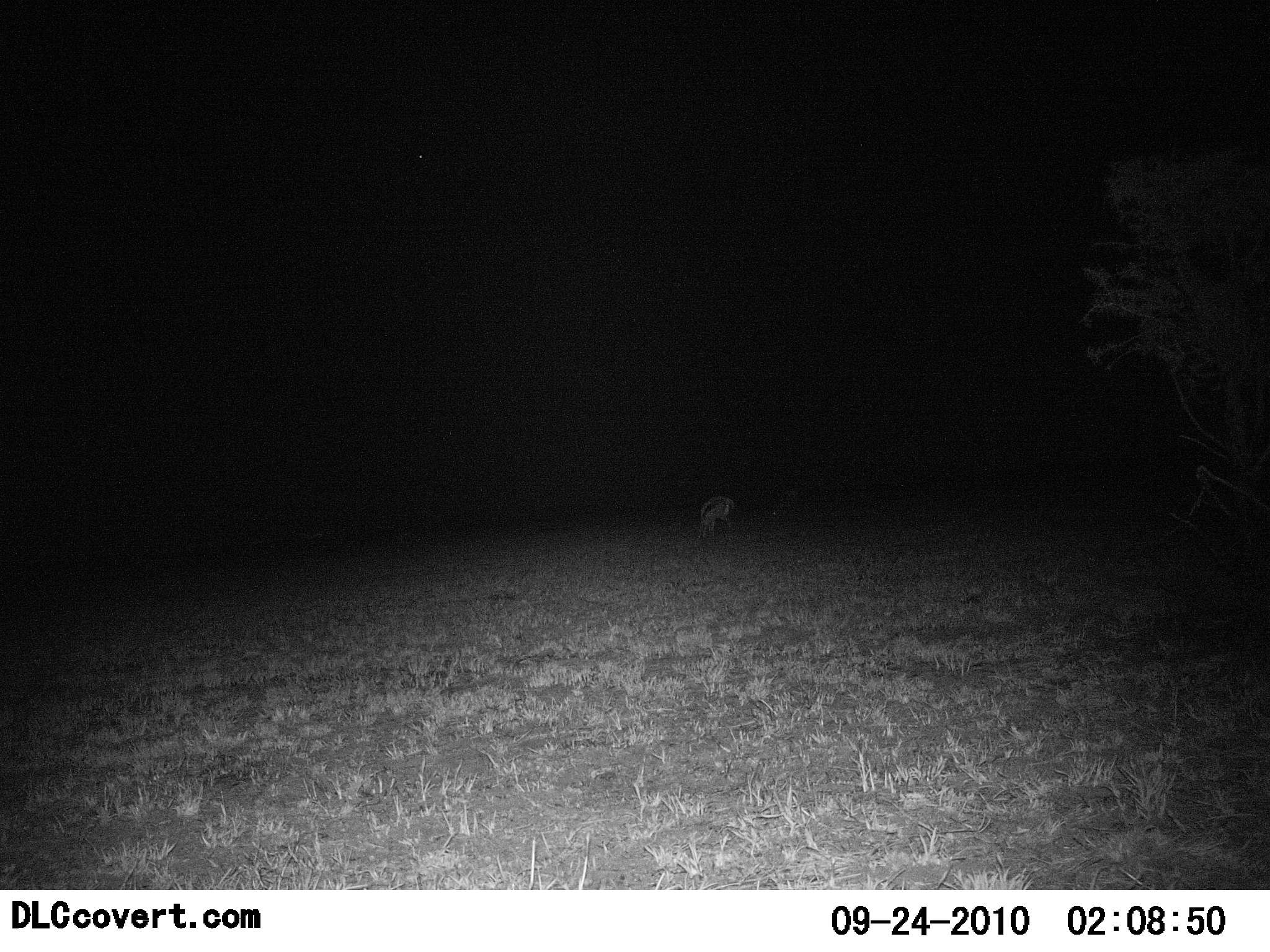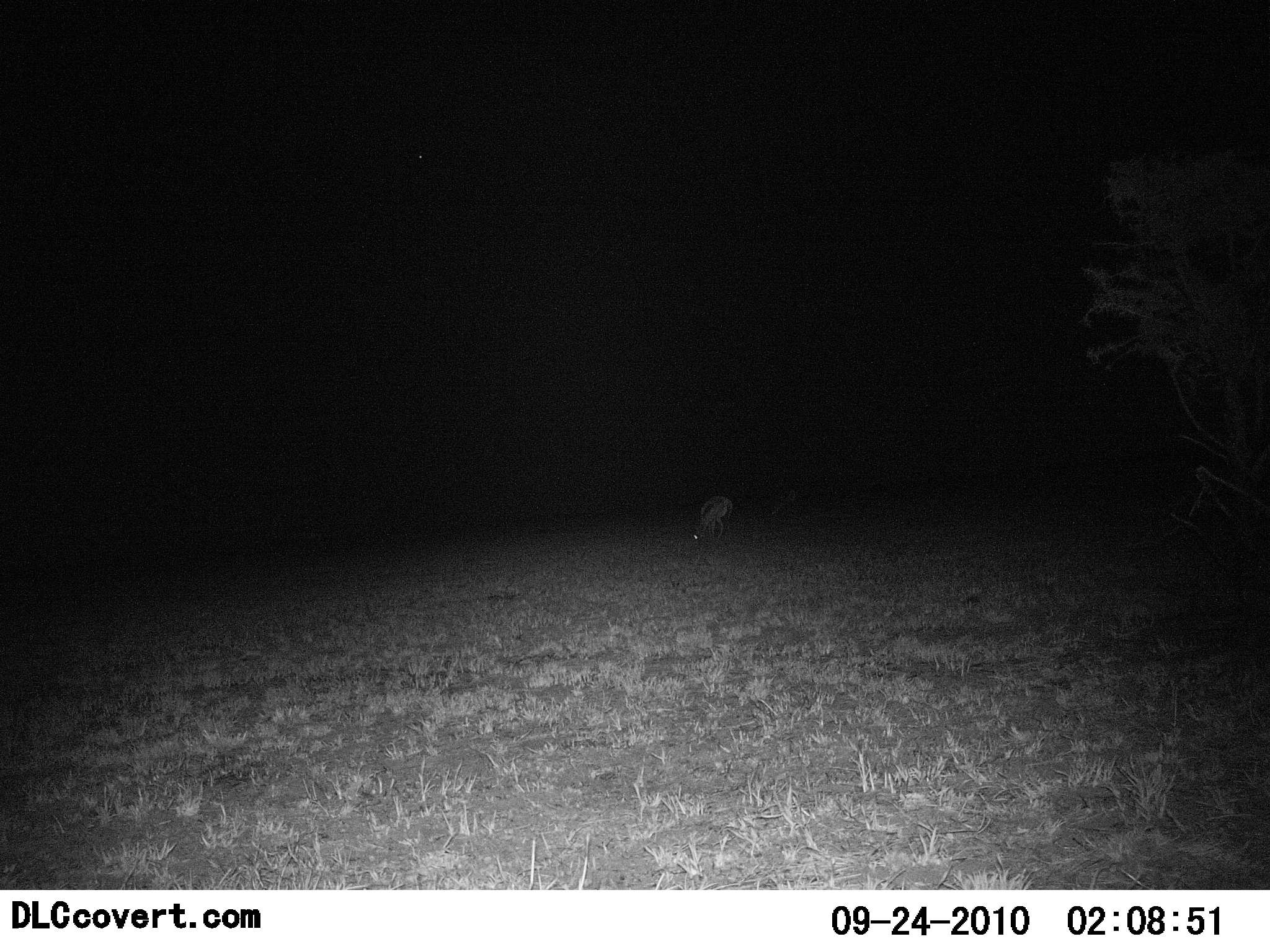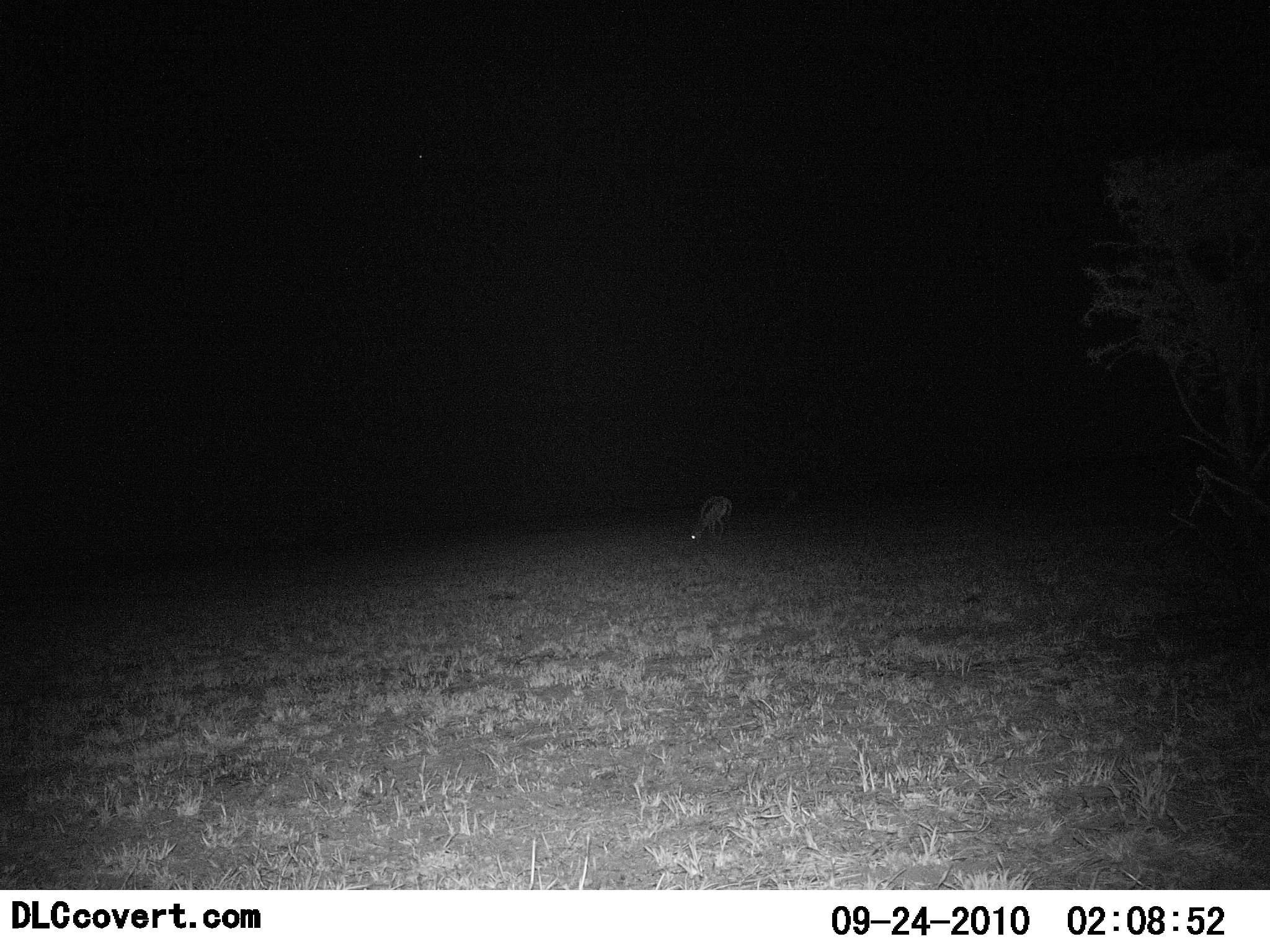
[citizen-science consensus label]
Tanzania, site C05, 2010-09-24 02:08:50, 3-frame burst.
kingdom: Animalia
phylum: Chordata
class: Mammalia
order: Artiodactyla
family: Bovidae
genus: Eudorcas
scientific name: Eudorcas thomsonii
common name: thomson's gazelle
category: gazellethomsons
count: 1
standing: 0%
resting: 0%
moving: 10%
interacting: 0%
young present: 0%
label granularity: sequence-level